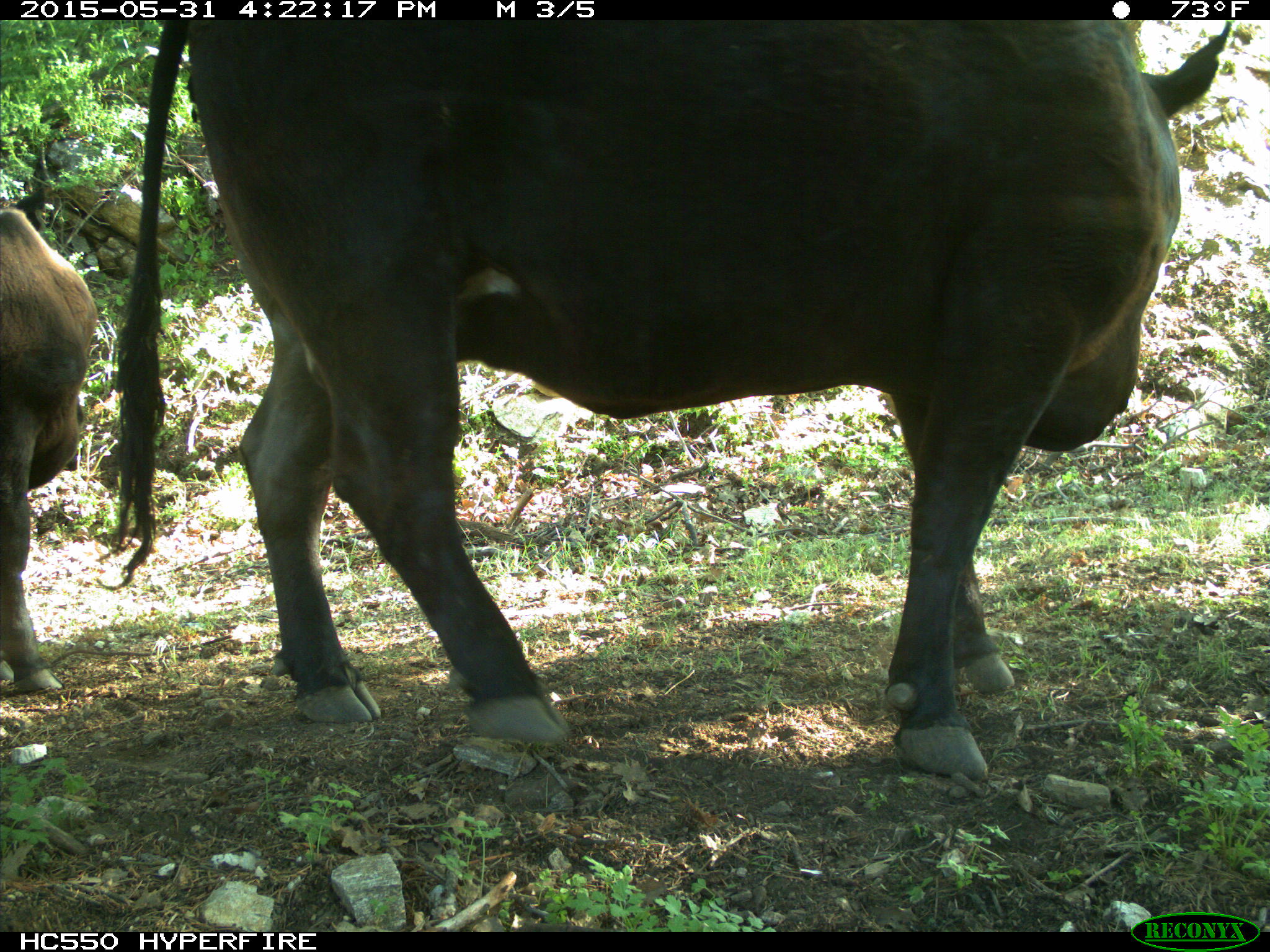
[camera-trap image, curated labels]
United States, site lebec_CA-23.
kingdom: Animalia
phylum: Chordata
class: Mammalia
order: Artiodactyla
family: Bovidae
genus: Bos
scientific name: Bos taurus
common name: domestic cow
Bos taurus (domestic cow).